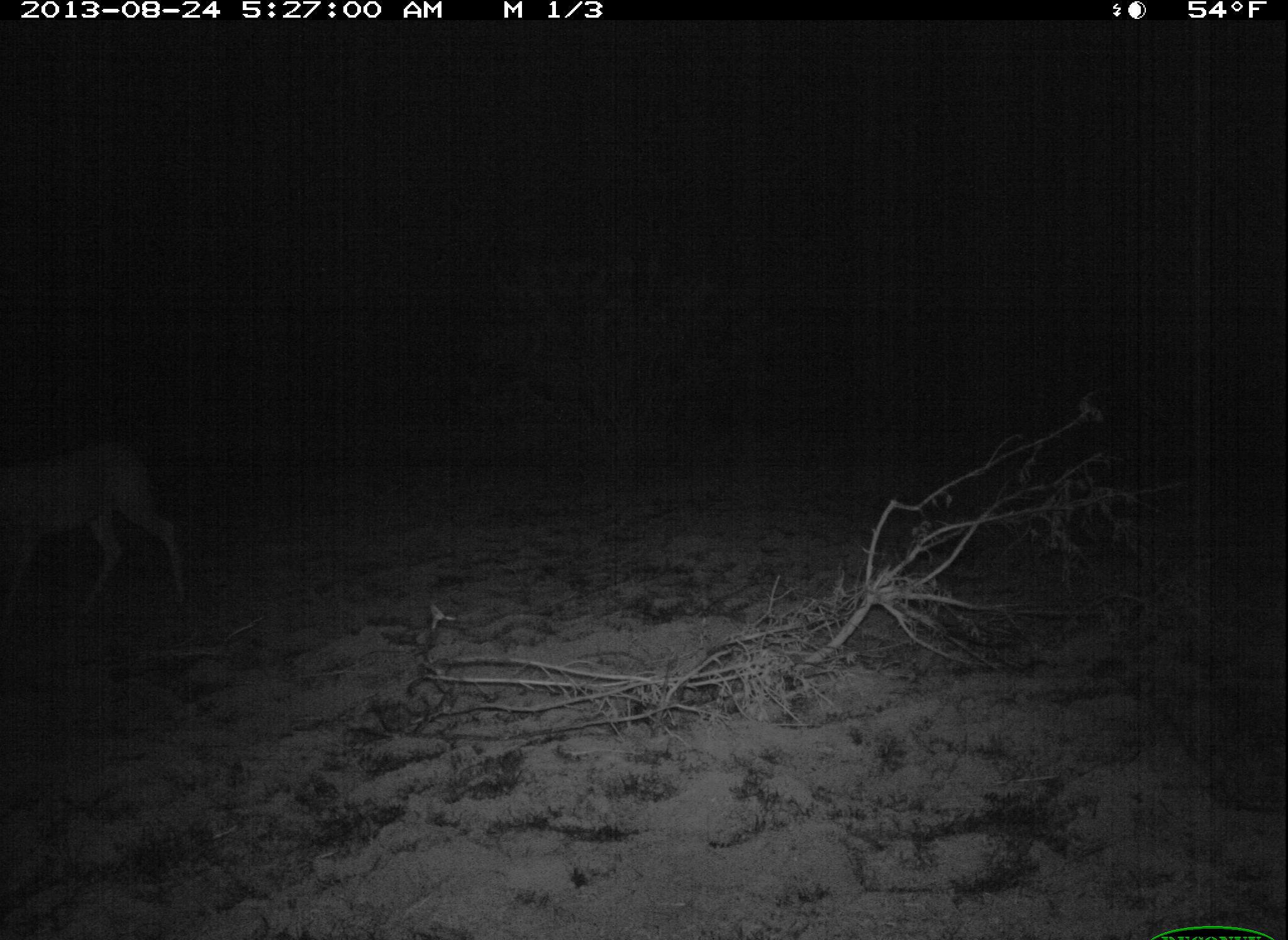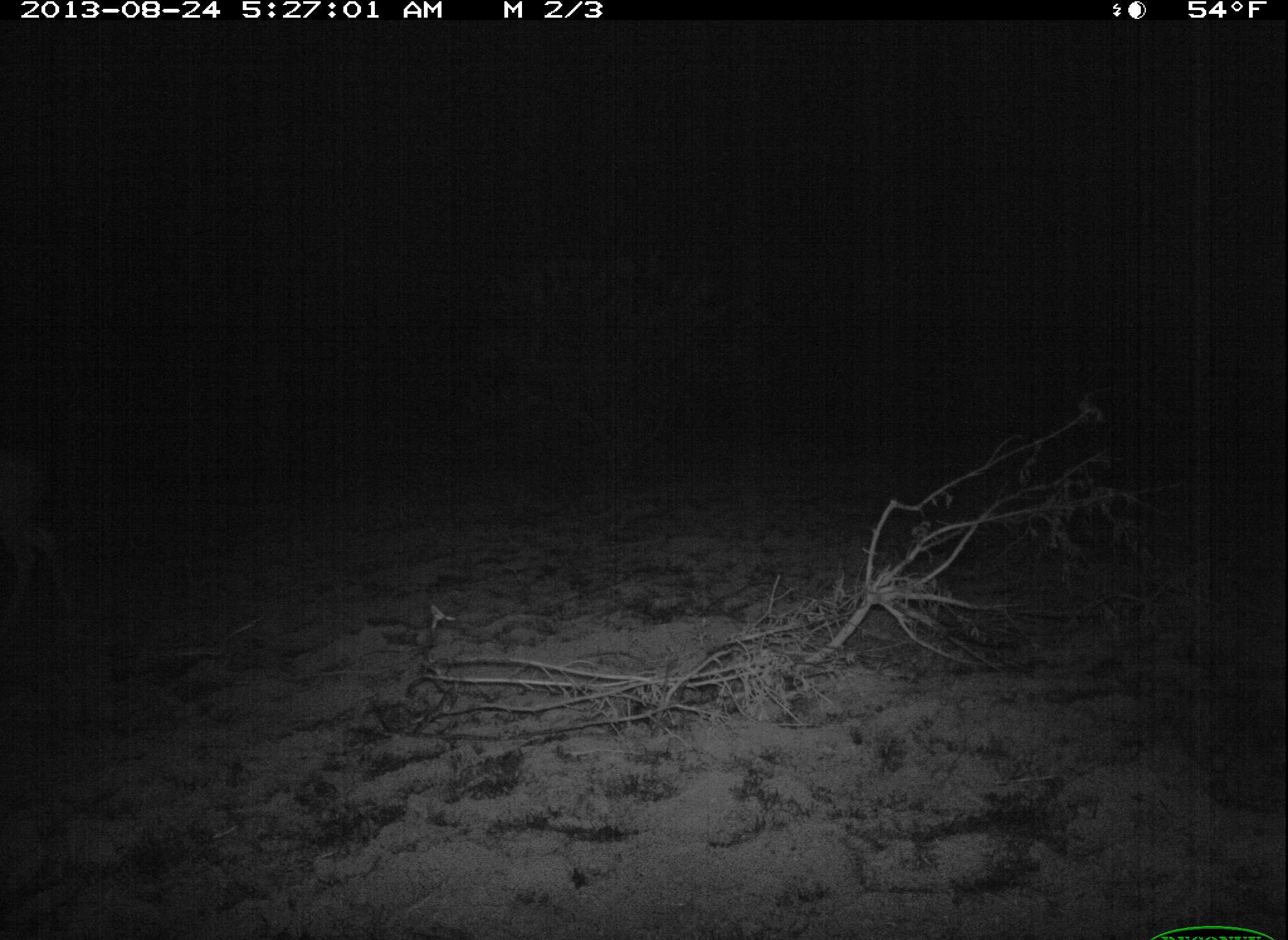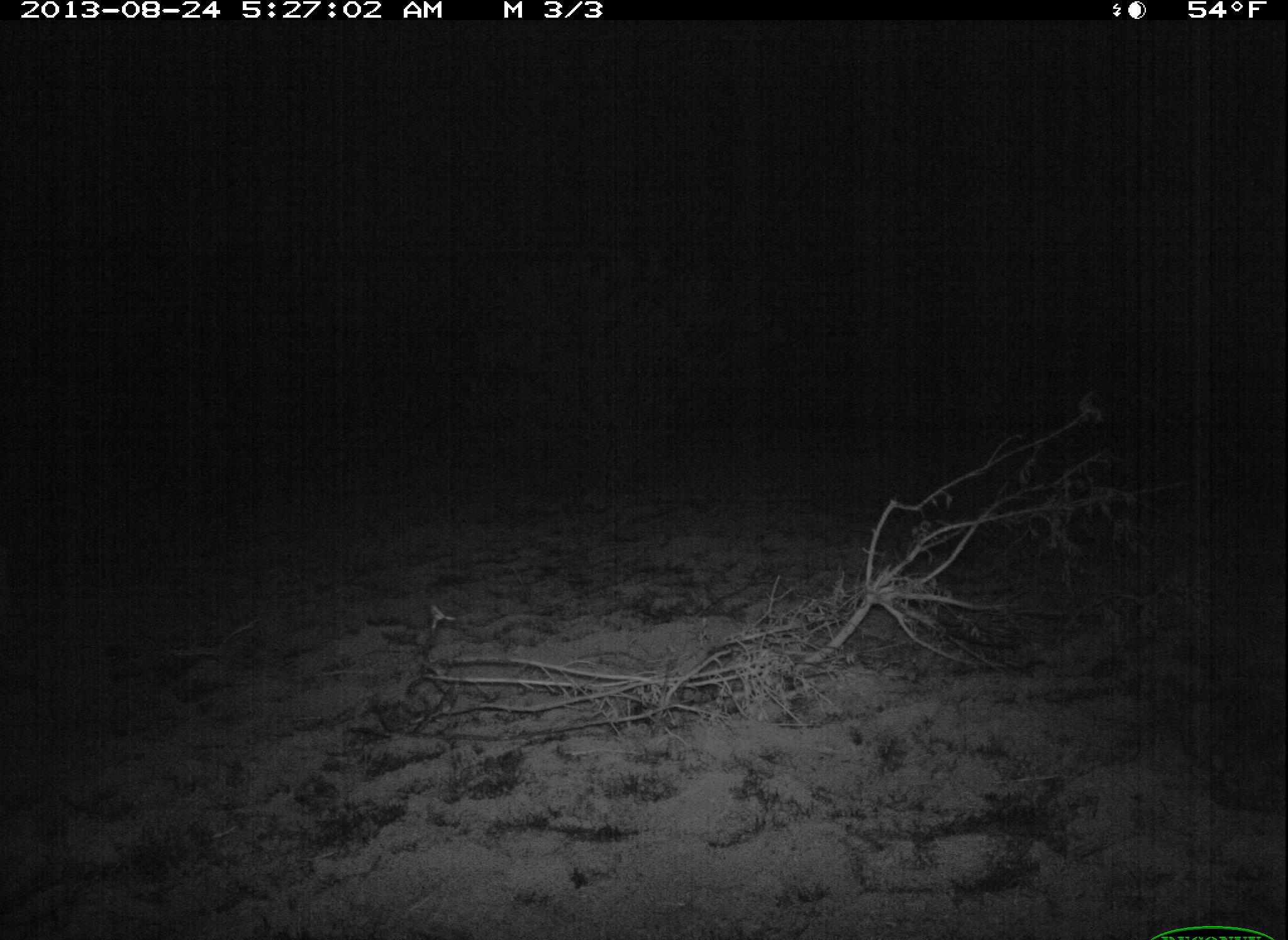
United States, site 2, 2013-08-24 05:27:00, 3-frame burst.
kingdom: Animalia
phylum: Chordata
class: Mammalia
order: Artiodactyla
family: Cervidae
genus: Odocoileus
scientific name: Odocoileus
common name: deer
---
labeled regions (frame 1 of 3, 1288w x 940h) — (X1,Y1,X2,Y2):
deer: (0,434,193,616)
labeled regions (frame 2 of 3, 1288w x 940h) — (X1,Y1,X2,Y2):
deer: (0,455,83,619)